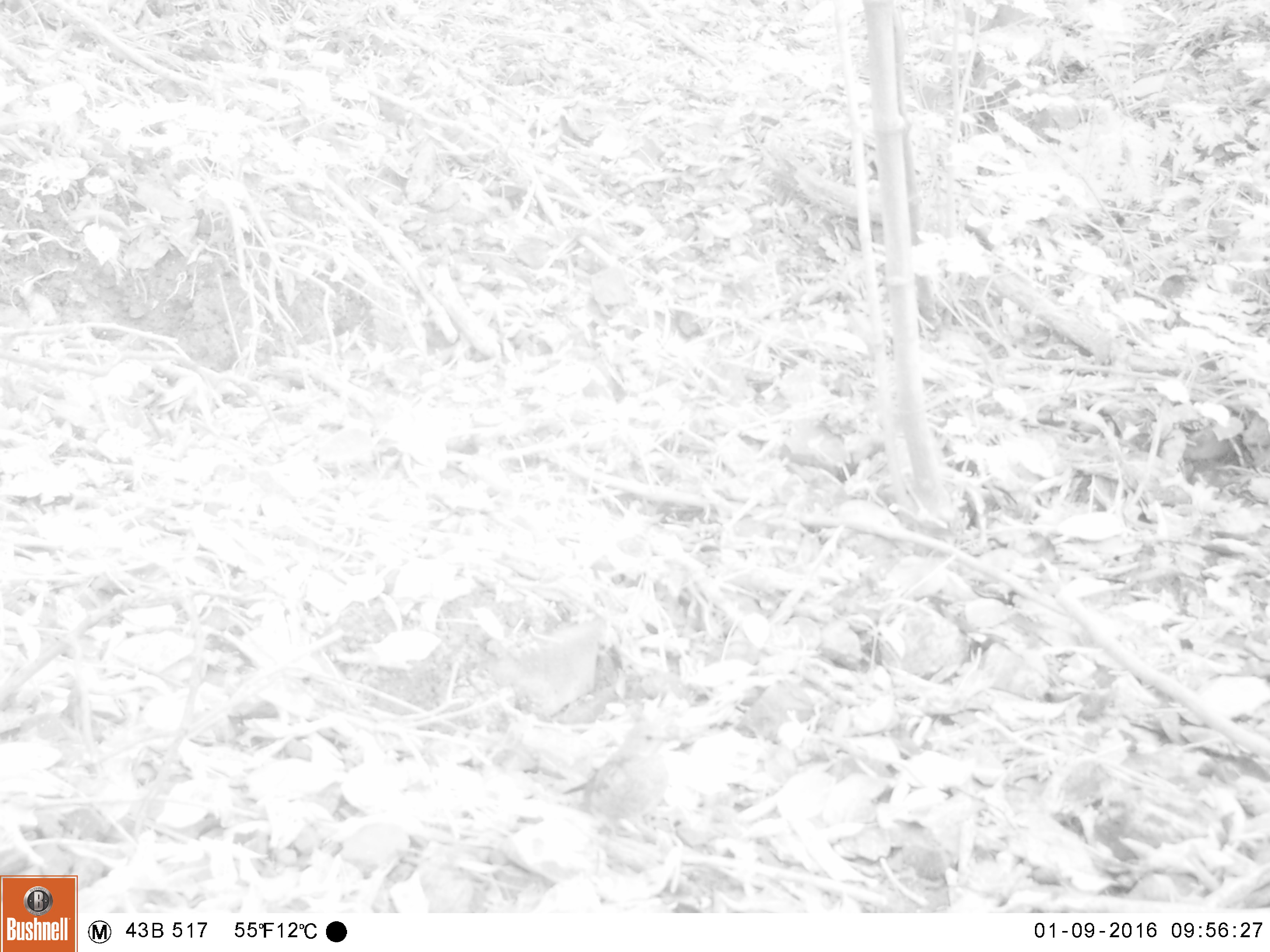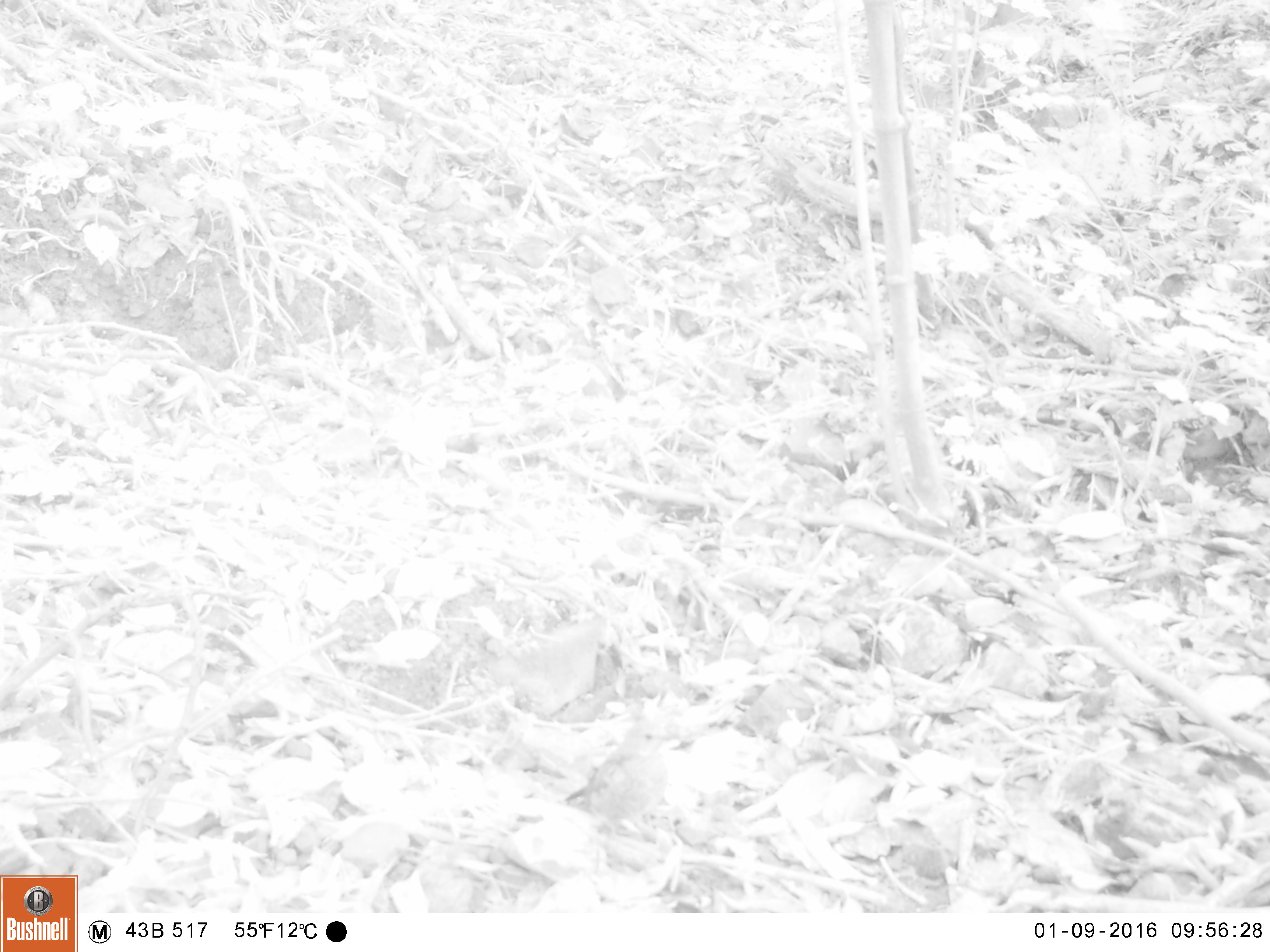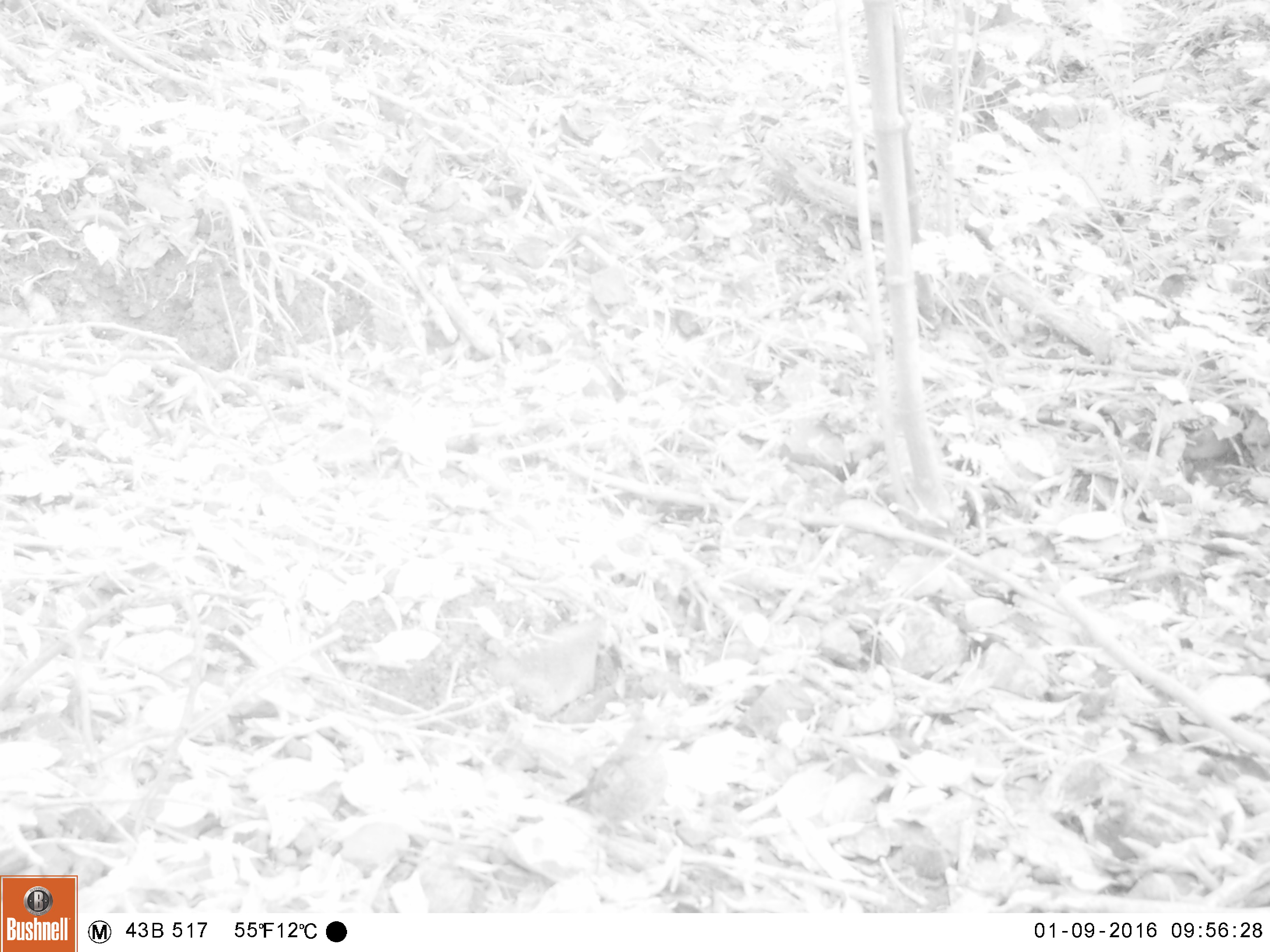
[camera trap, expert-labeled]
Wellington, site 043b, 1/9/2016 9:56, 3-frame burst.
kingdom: Animalia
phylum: Chordata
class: Aves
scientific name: Aves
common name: bird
Bird (Aves).